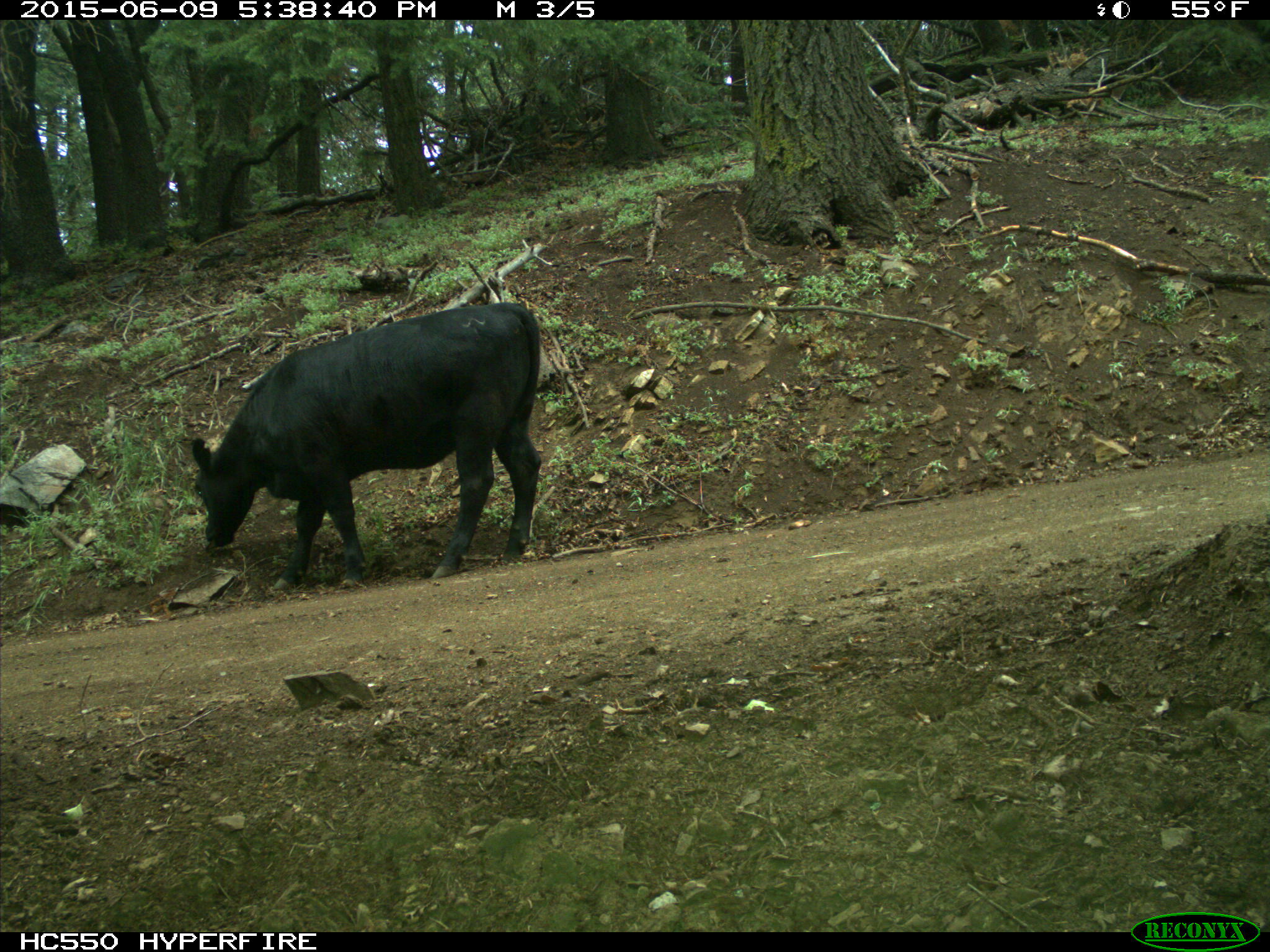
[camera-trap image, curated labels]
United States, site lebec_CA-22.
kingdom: Animalia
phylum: Chordata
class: Mammalia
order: Artiodactyla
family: Bovidae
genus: Bos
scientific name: Bos taurus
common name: domestic cow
Bos taurus (domestic cow).